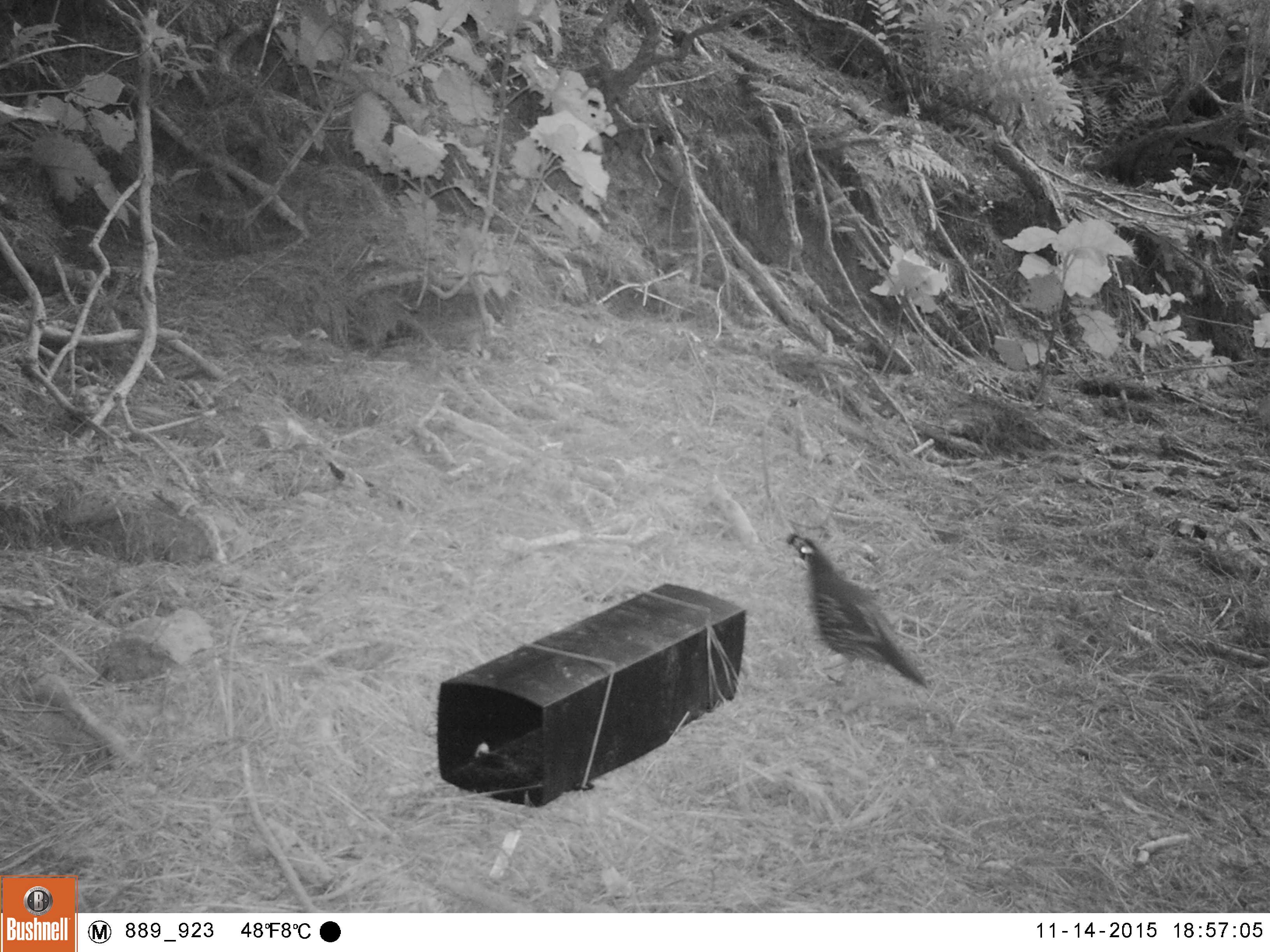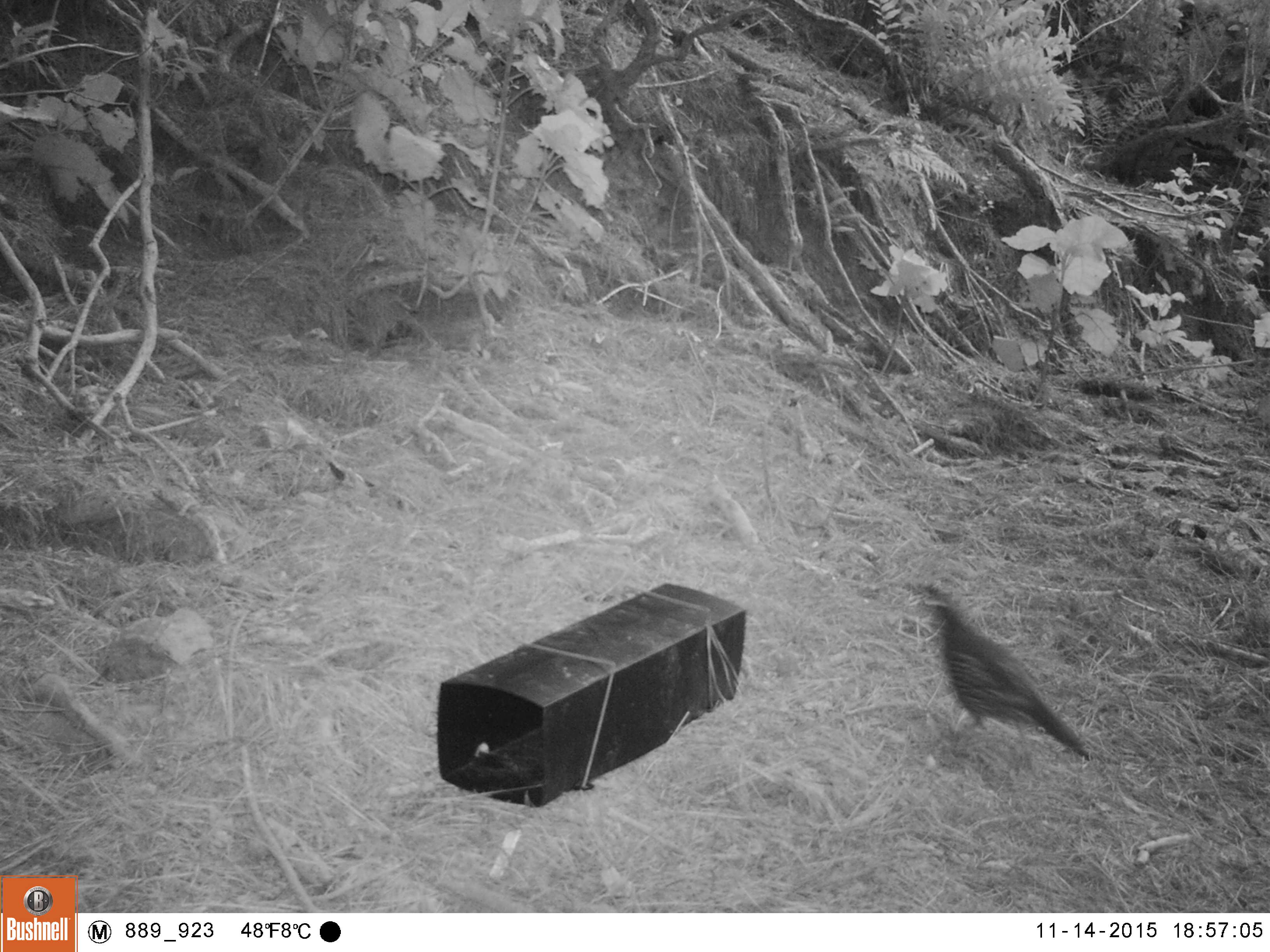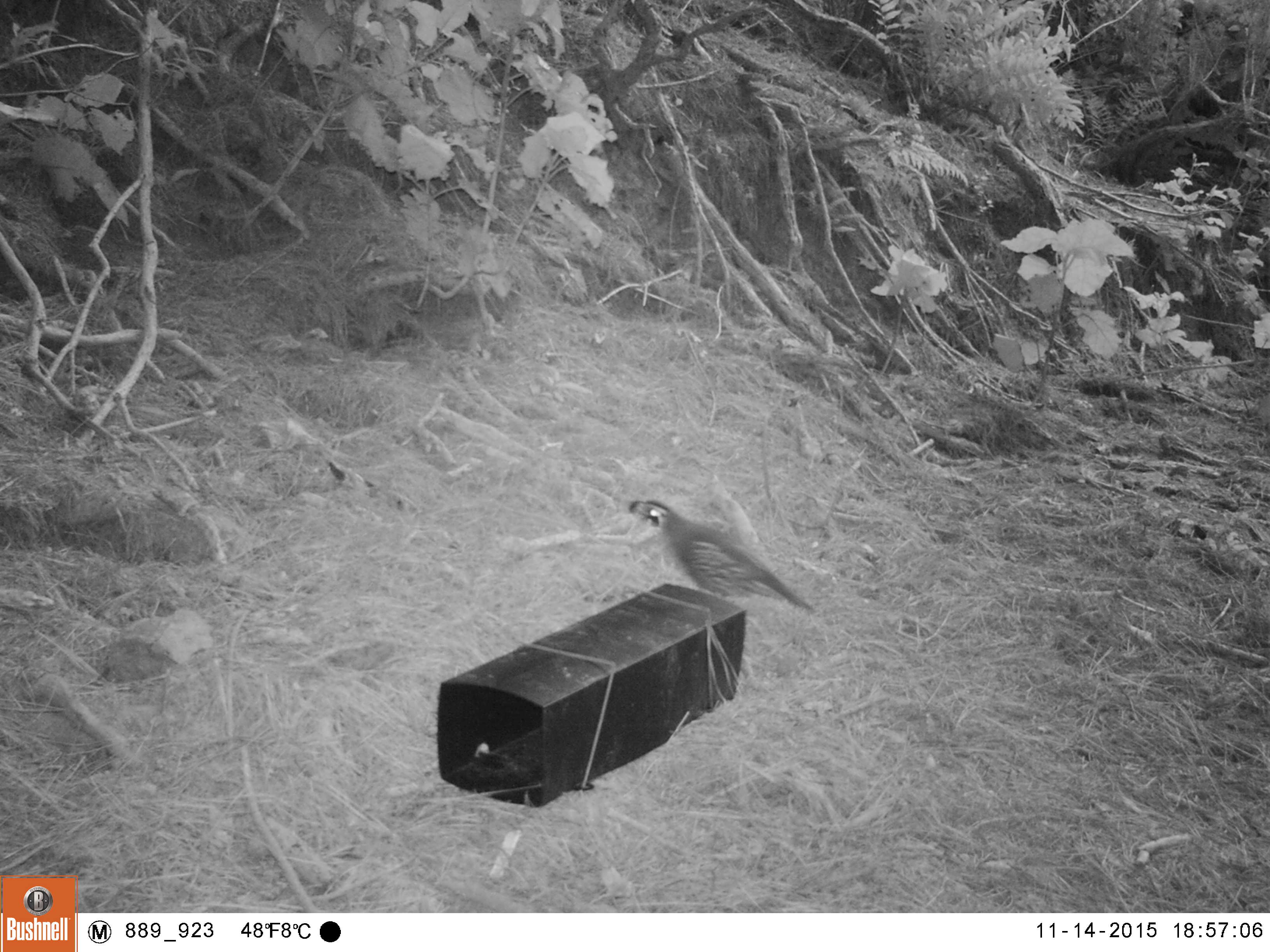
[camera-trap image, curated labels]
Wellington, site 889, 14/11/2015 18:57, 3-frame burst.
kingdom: Animalia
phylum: Chordata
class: Aves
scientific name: Aves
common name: bird